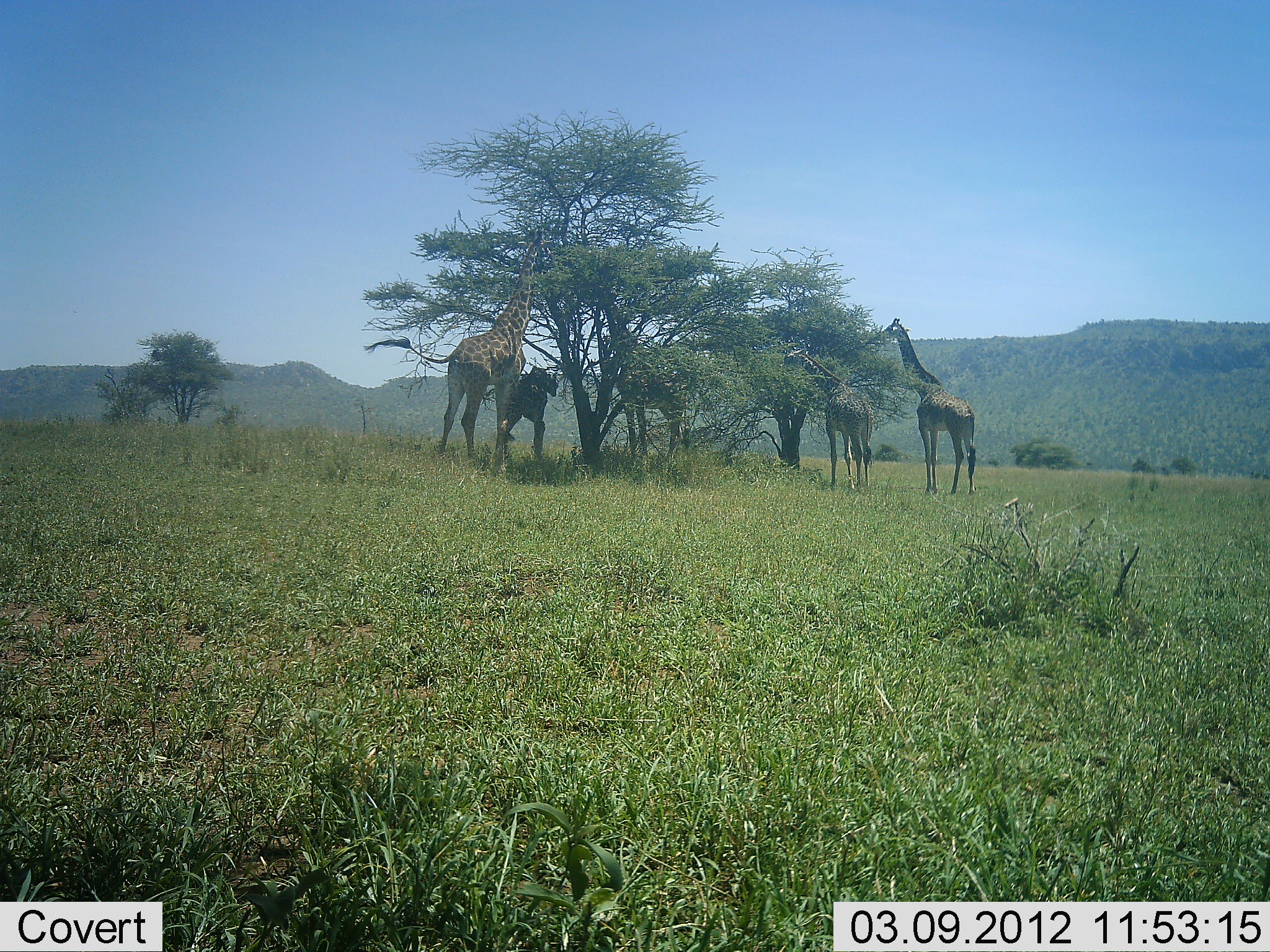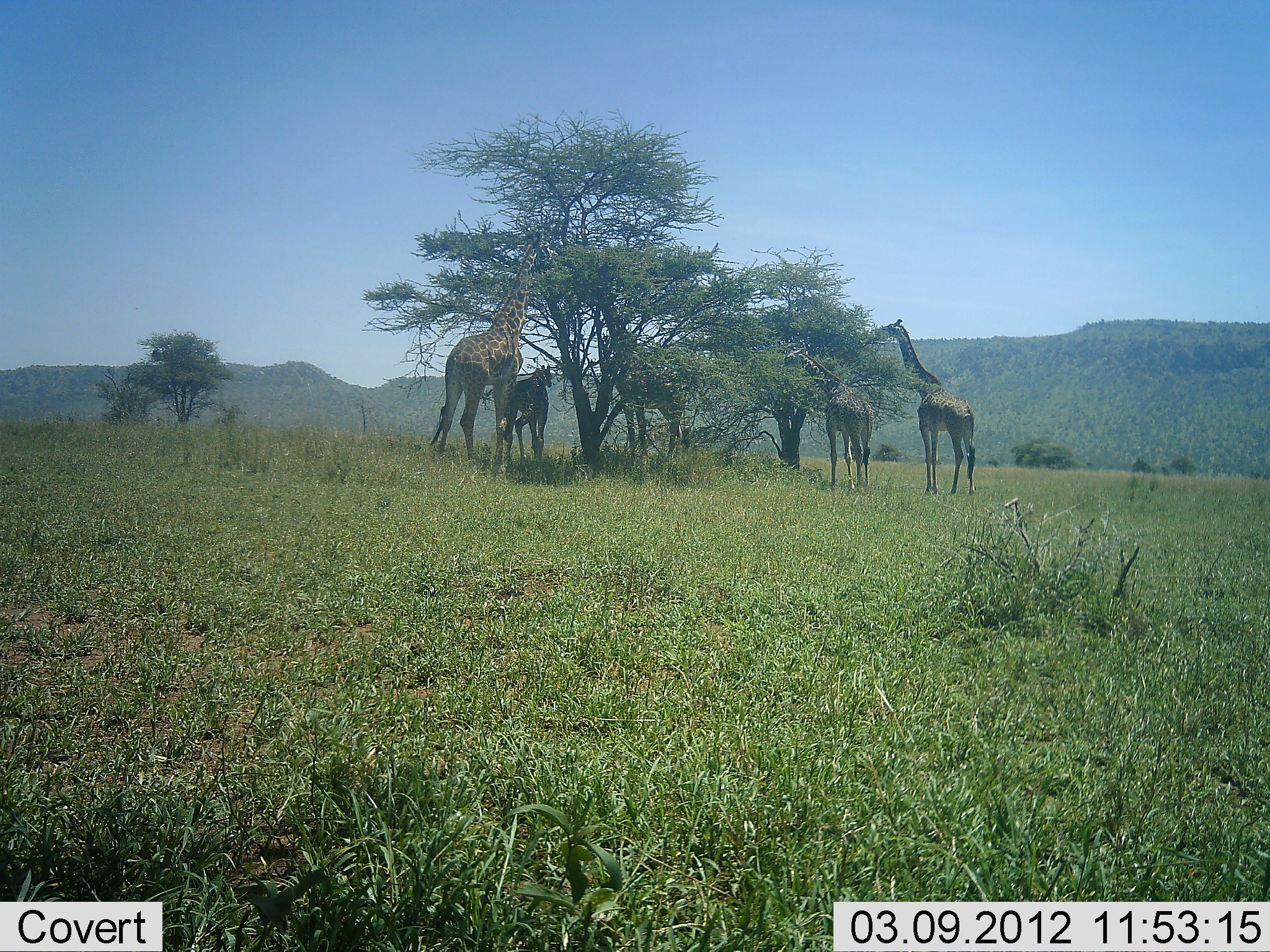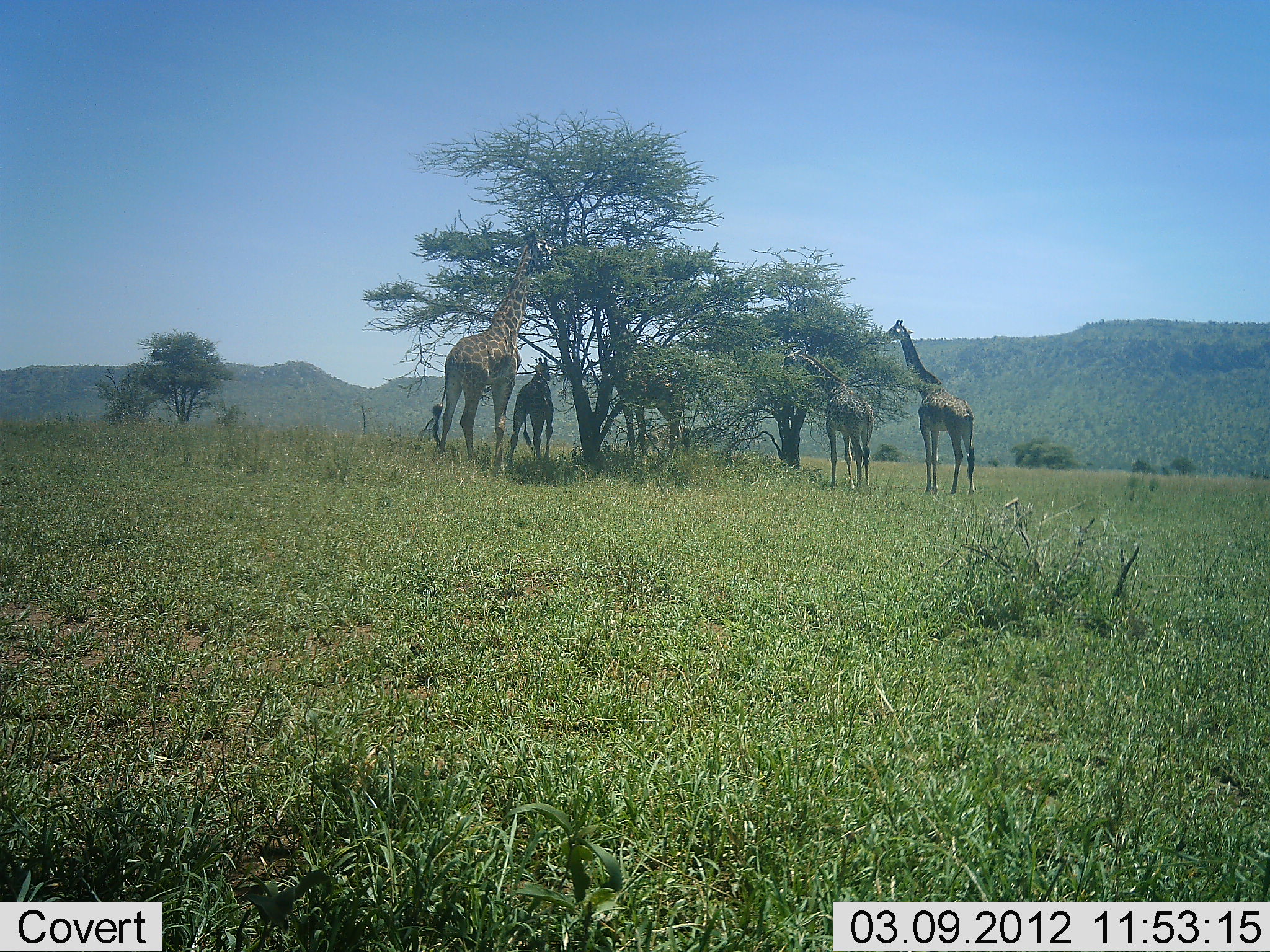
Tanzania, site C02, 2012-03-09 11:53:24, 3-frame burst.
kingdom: Animalia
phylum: Chordata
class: Mammalia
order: Artiodactyla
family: Giraffidae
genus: Giraffa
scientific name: Giraffa camelopardalis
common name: giraffe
Giraffe (Giraffa camelopardalis), count 4. Behavior (volunteer vote fractions): standing 38%, resting 0%, moving 5%, interacting 0%. Young present (vote fraction): 52%. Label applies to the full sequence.